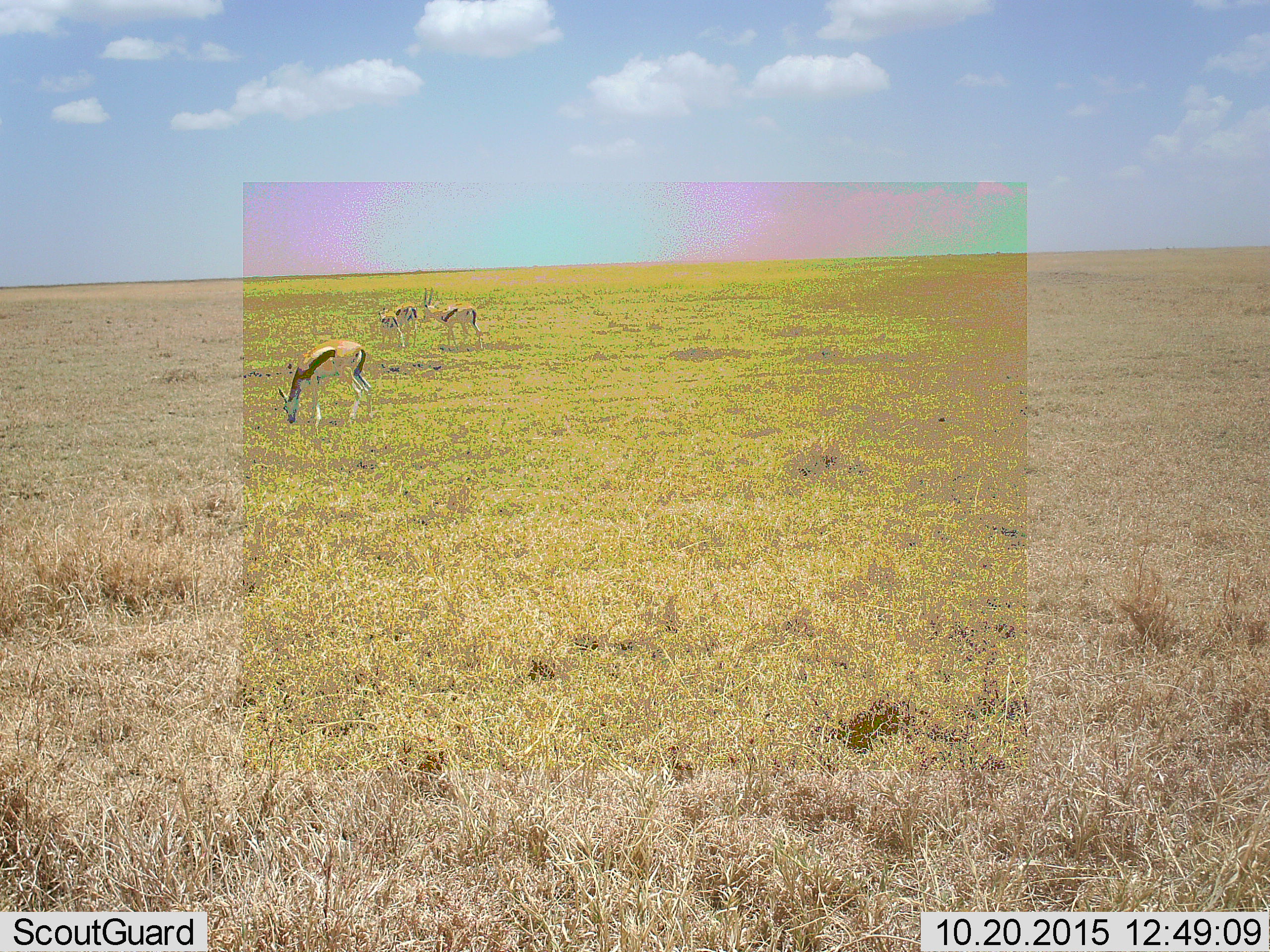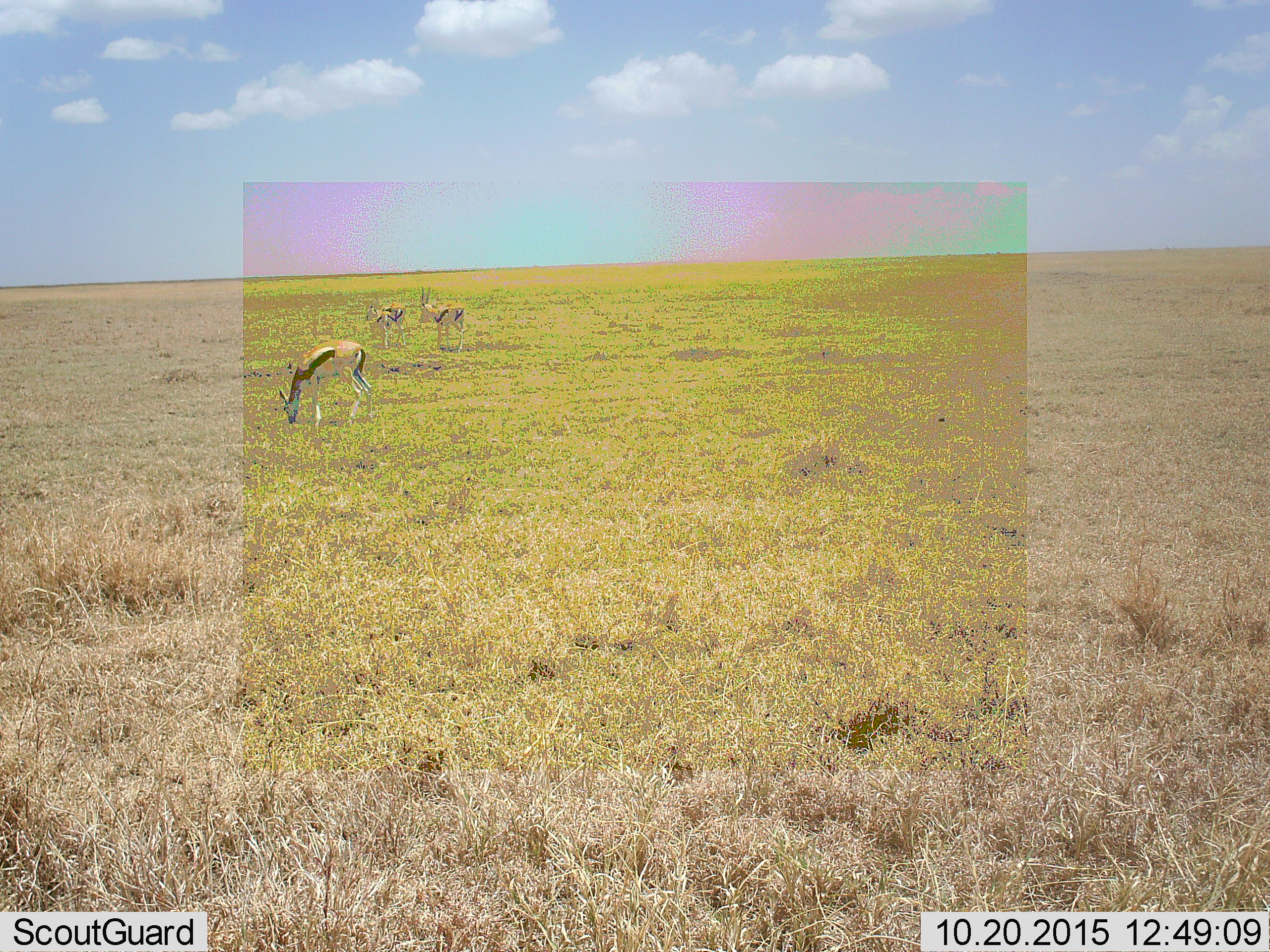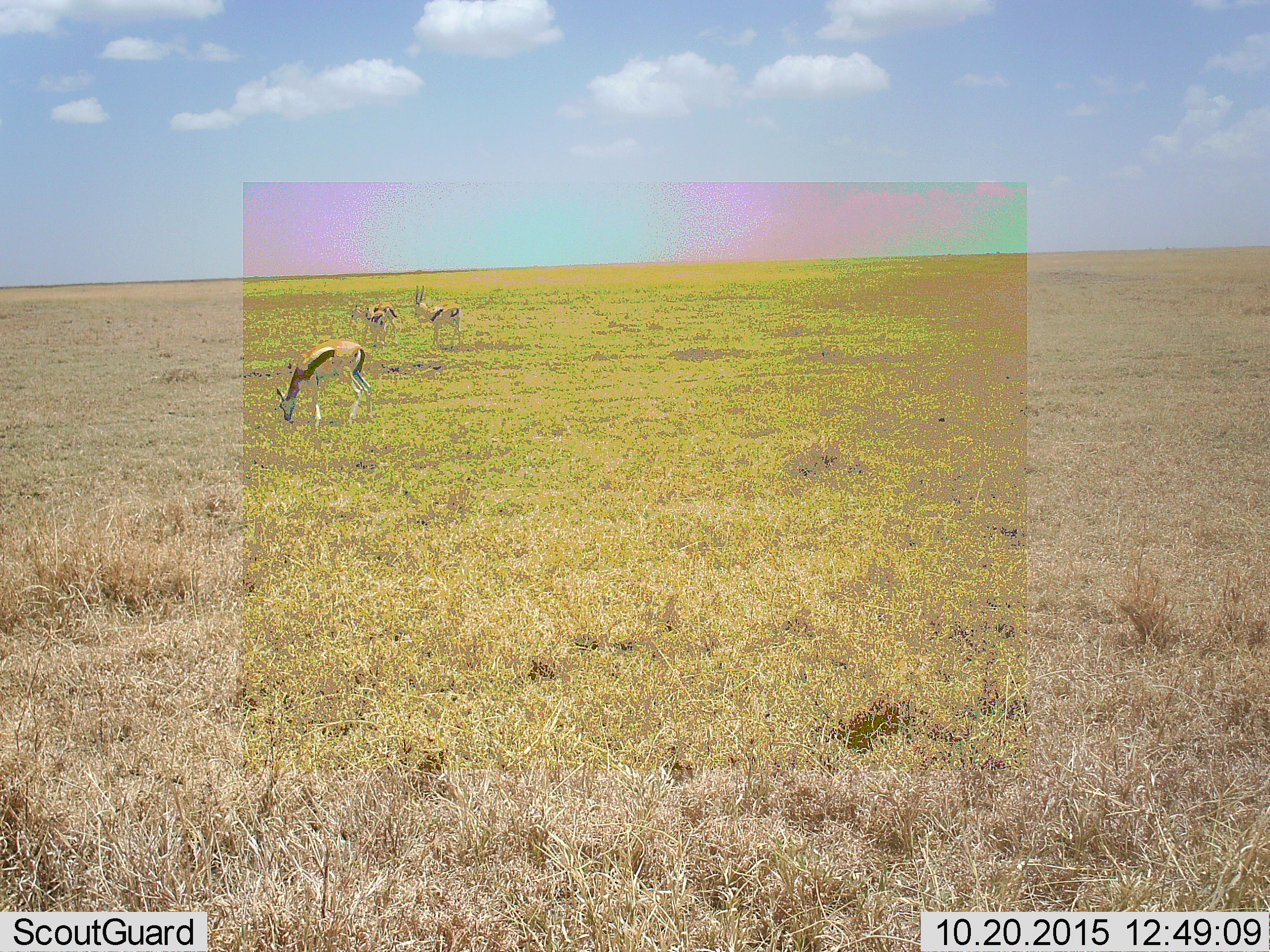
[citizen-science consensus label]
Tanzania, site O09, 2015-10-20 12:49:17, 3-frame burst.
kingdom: Animalia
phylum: Chordata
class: Mammalia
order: Artiodactyla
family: Bovidae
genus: Eudorcas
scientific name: Eudorcas thomsonii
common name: thomson's gazelle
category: gazellethomsons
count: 3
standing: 30%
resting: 0%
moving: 100%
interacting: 0%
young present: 40%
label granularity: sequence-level